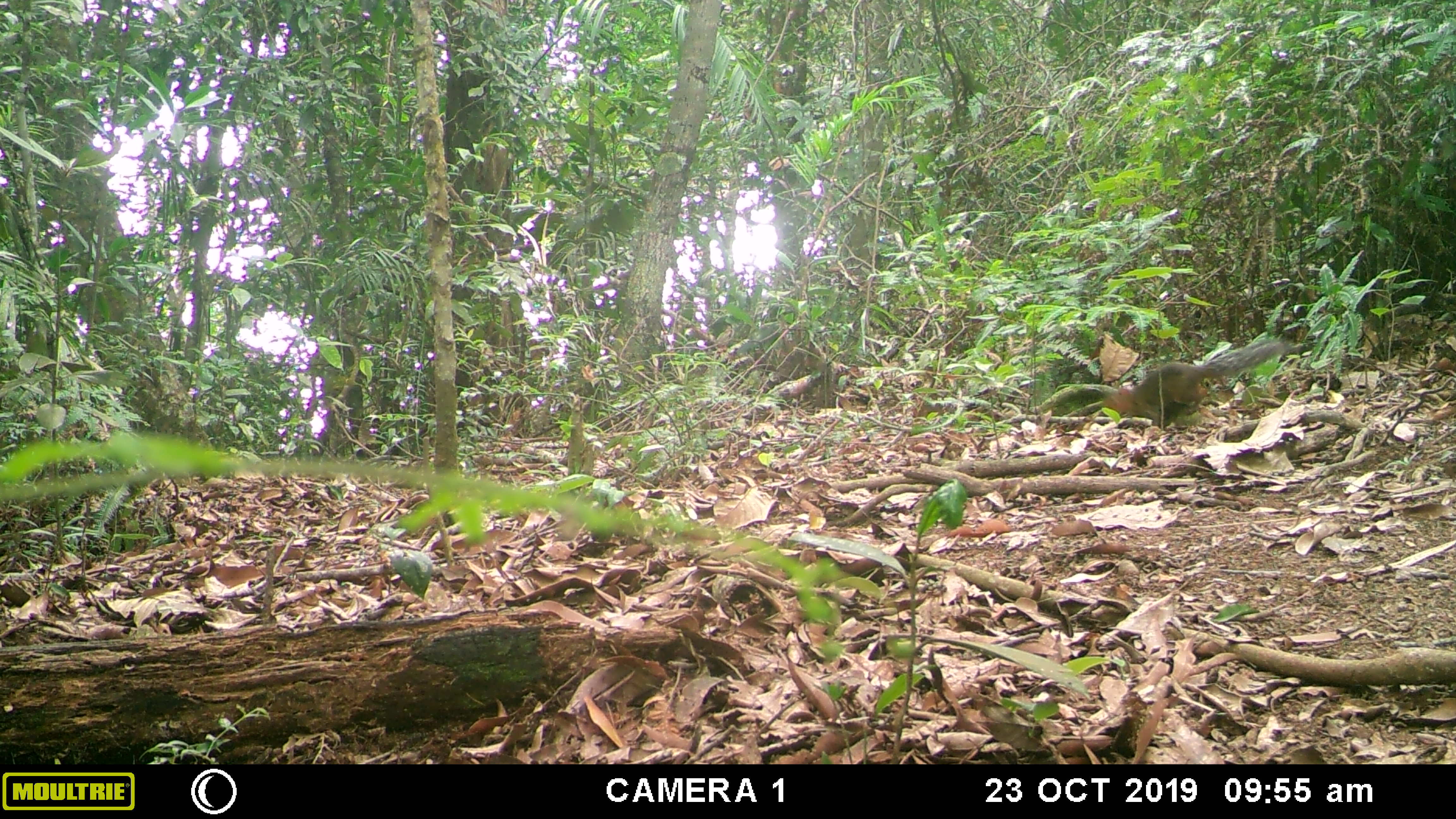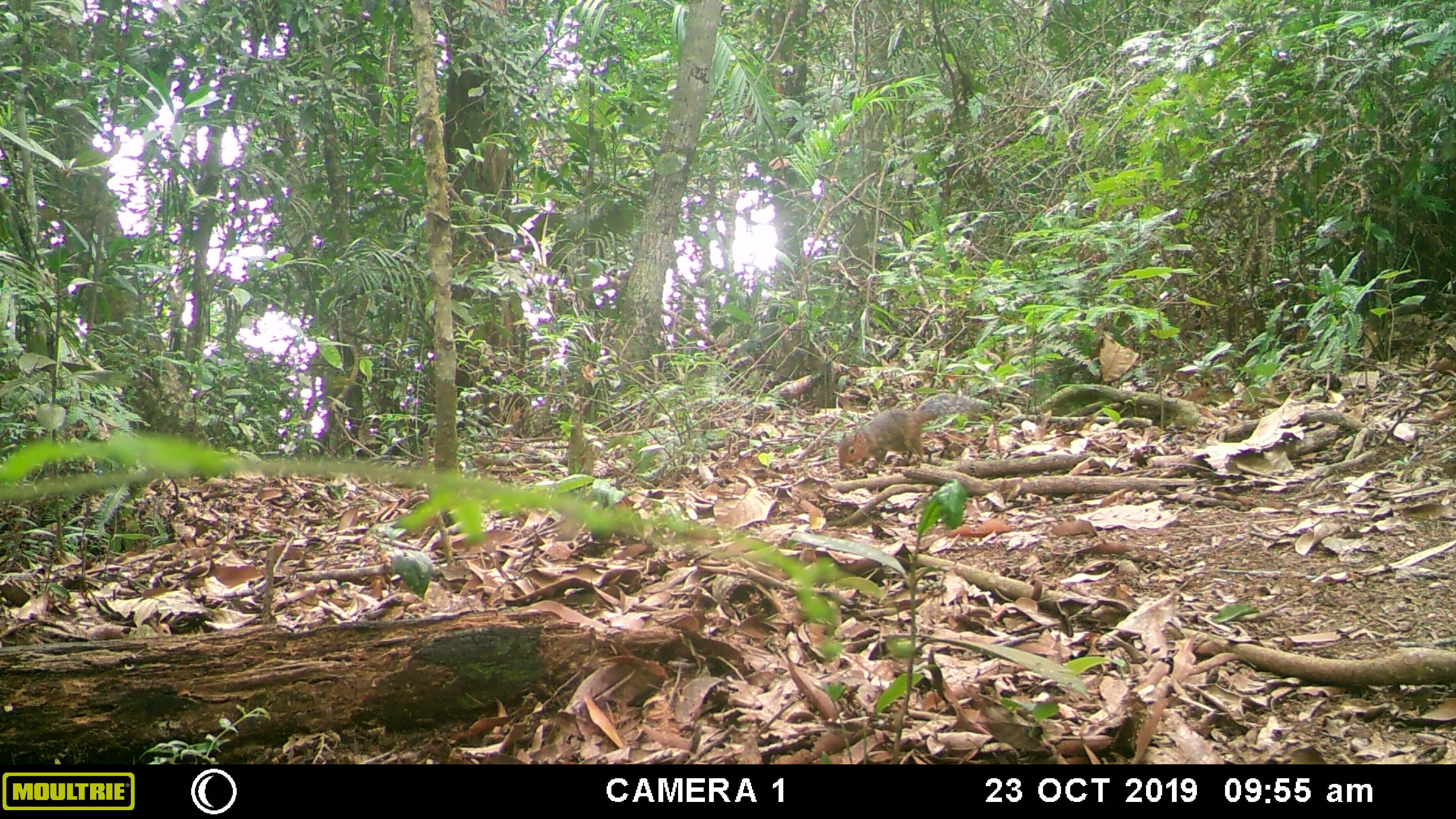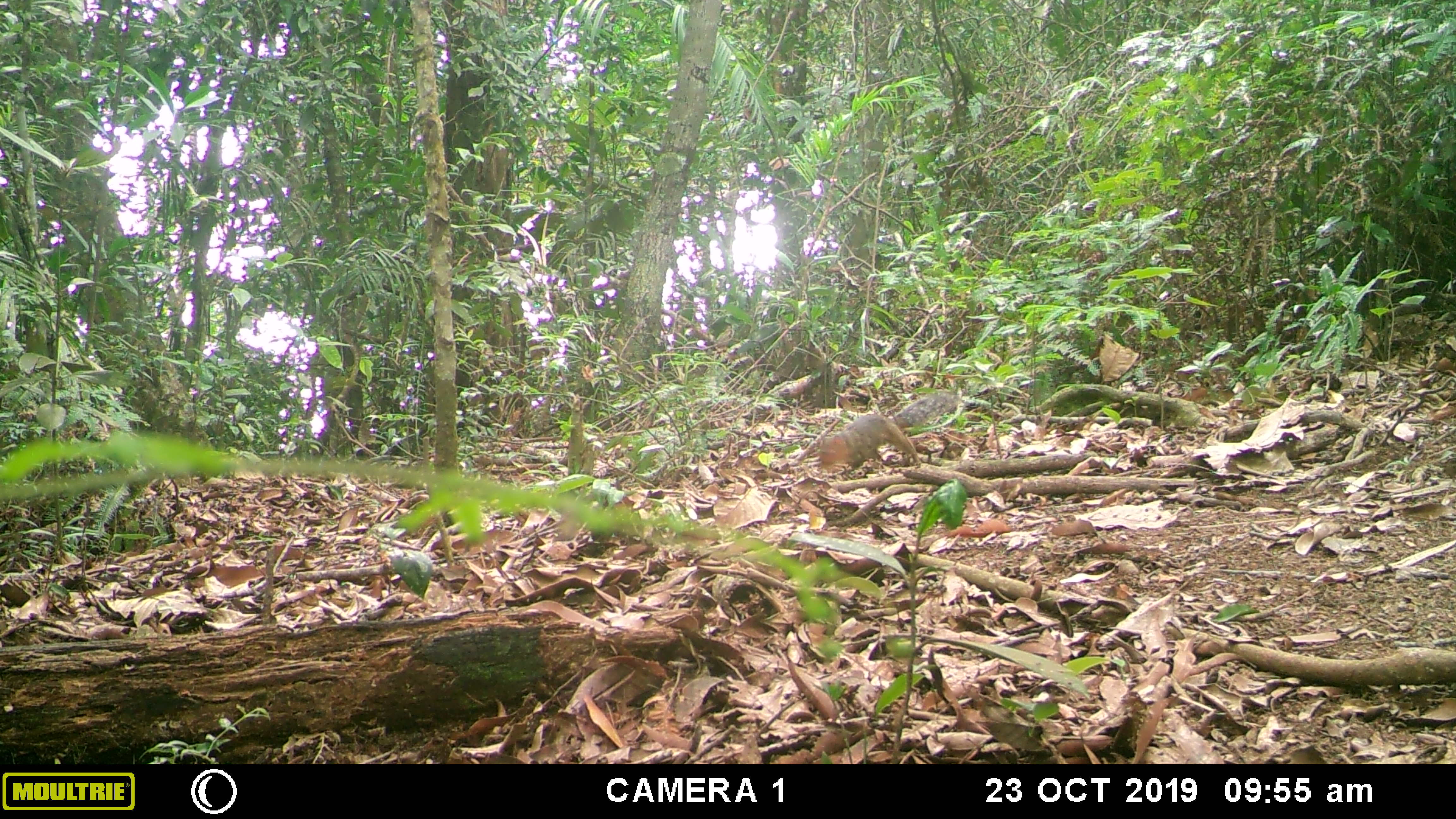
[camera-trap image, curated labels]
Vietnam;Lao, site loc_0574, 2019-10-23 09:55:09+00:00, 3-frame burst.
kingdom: Animalia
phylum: Chordata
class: Mammalia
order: Rodentia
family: Sciuridae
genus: Dremomys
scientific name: Dremomys rufigenis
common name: red-cheeked squirrel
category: red cheeked squirrel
Red cheeked squirrel (red-cheeked squirrel) (Dremomys rufigenis). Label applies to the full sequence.